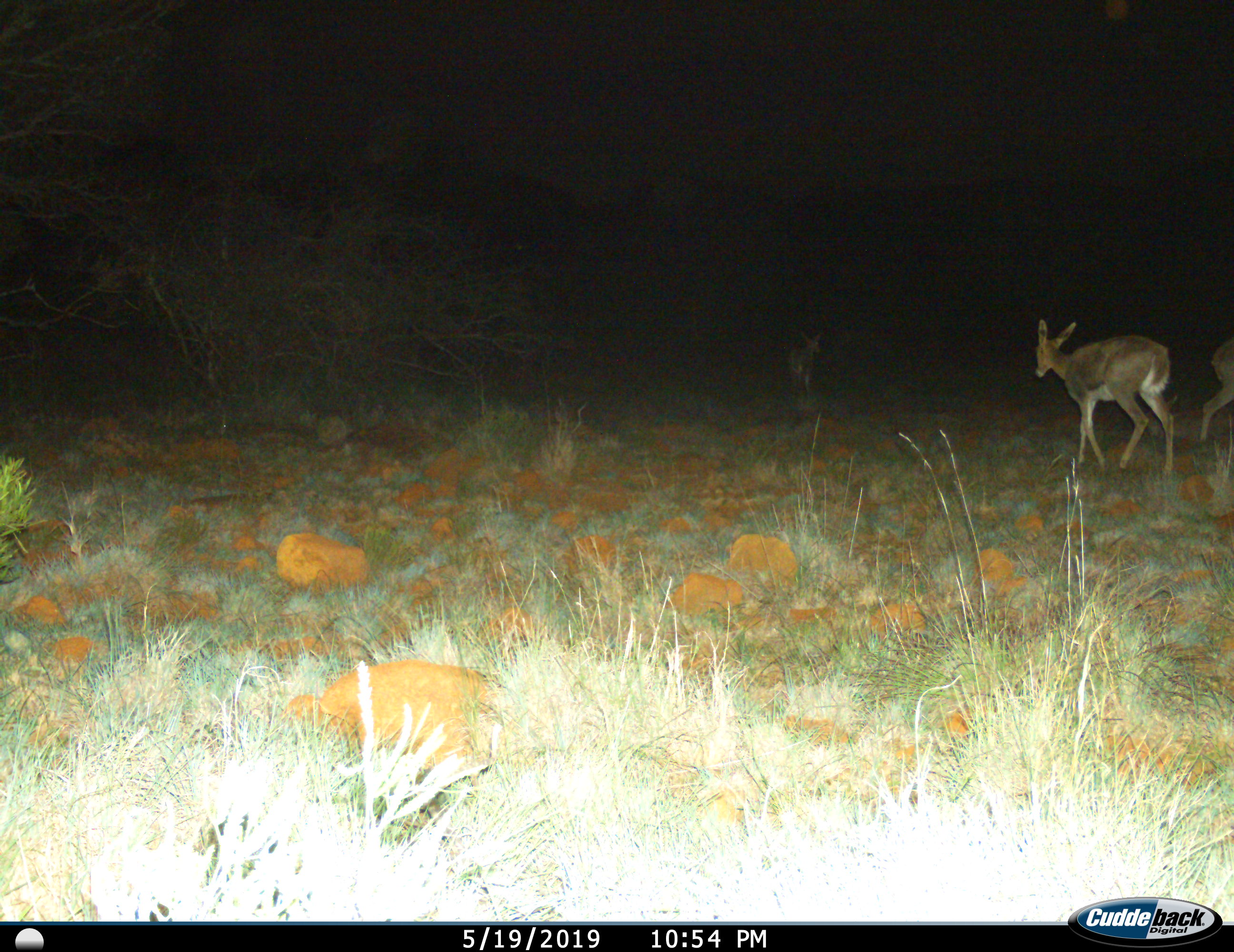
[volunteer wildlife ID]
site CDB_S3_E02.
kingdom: Animalia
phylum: Chordata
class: Mammalia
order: Artiodactyla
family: Bovidae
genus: Redunca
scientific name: Redunca fulvorufula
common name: mountain reedbuck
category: reedbuckmountain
Reedbuckmountain (mountain reedbuck) (Redunca fulvorufula), count 3. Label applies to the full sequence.